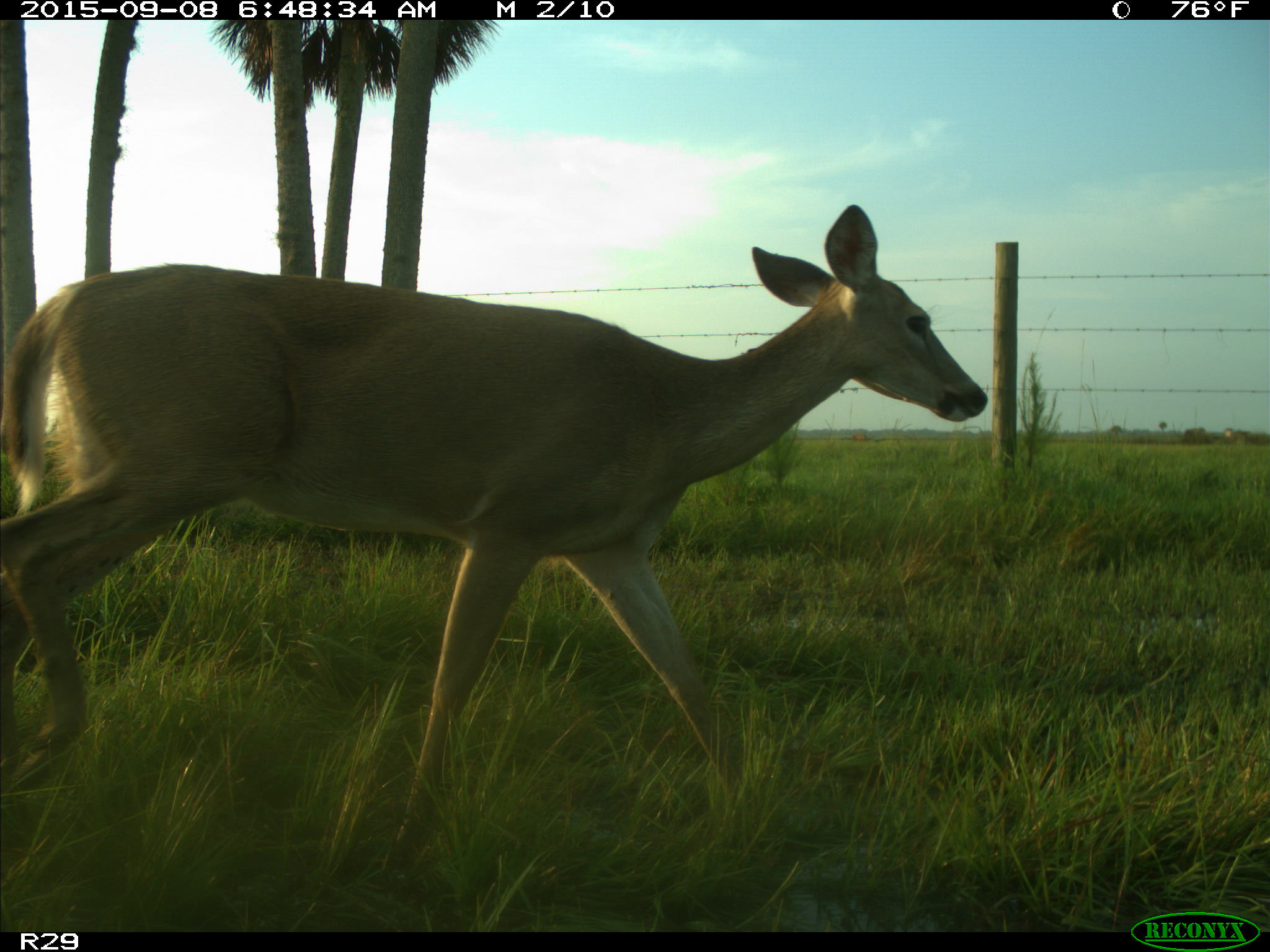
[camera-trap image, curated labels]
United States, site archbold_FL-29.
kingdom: Animalia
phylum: Chordata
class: Mammalia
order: Artiodactyla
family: Cervidae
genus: Odocoileus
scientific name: Odocoileus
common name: deer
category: unidentified deer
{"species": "unidentified deer (deer) (Odocoileus)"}